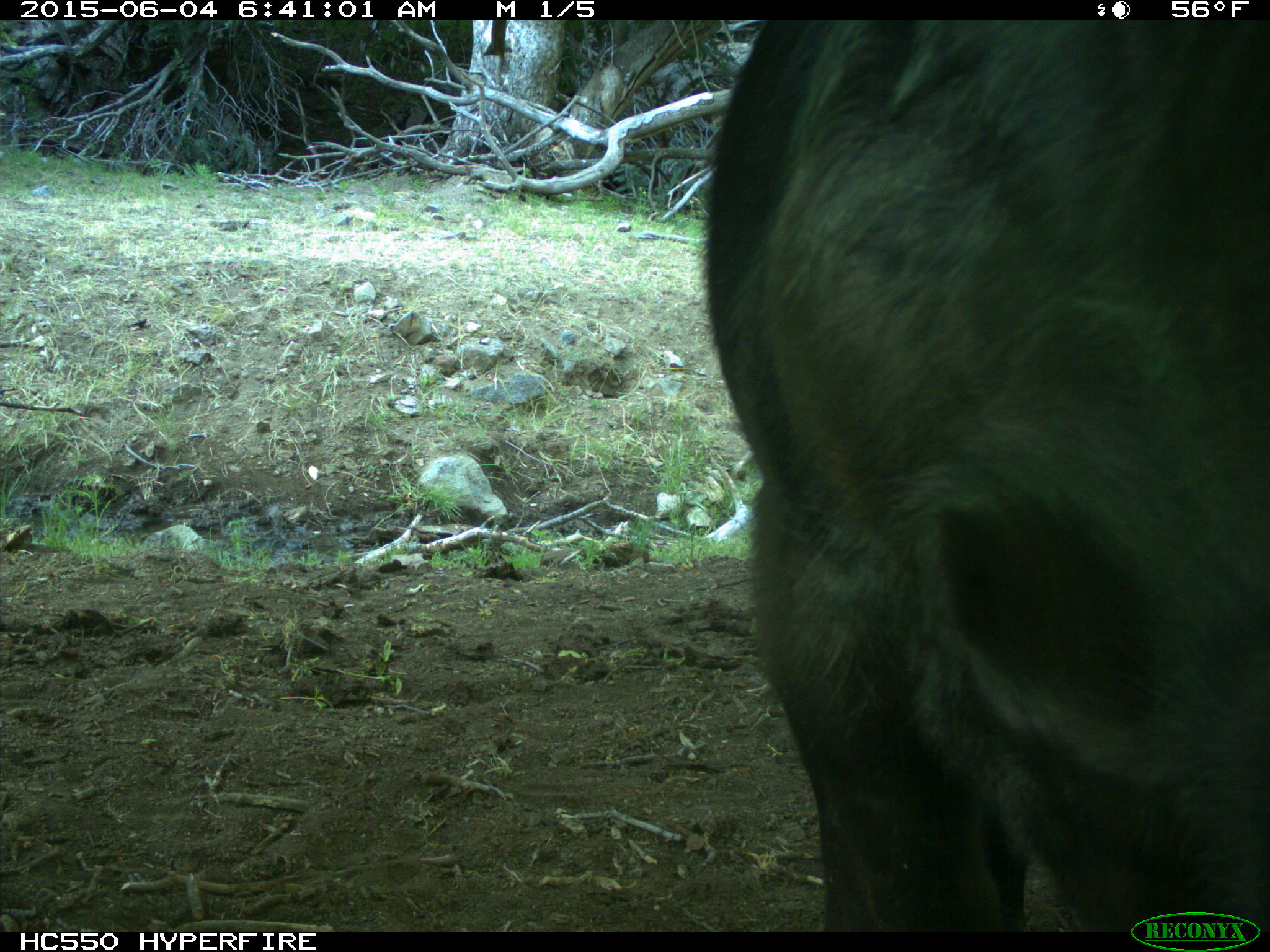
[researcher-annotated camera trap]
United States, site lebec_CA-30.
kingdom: Animalia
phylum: Chordata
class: Mammalia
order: Artiodactyla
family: Bovidae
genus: Bos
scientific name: Bos taurus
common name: domestic cow